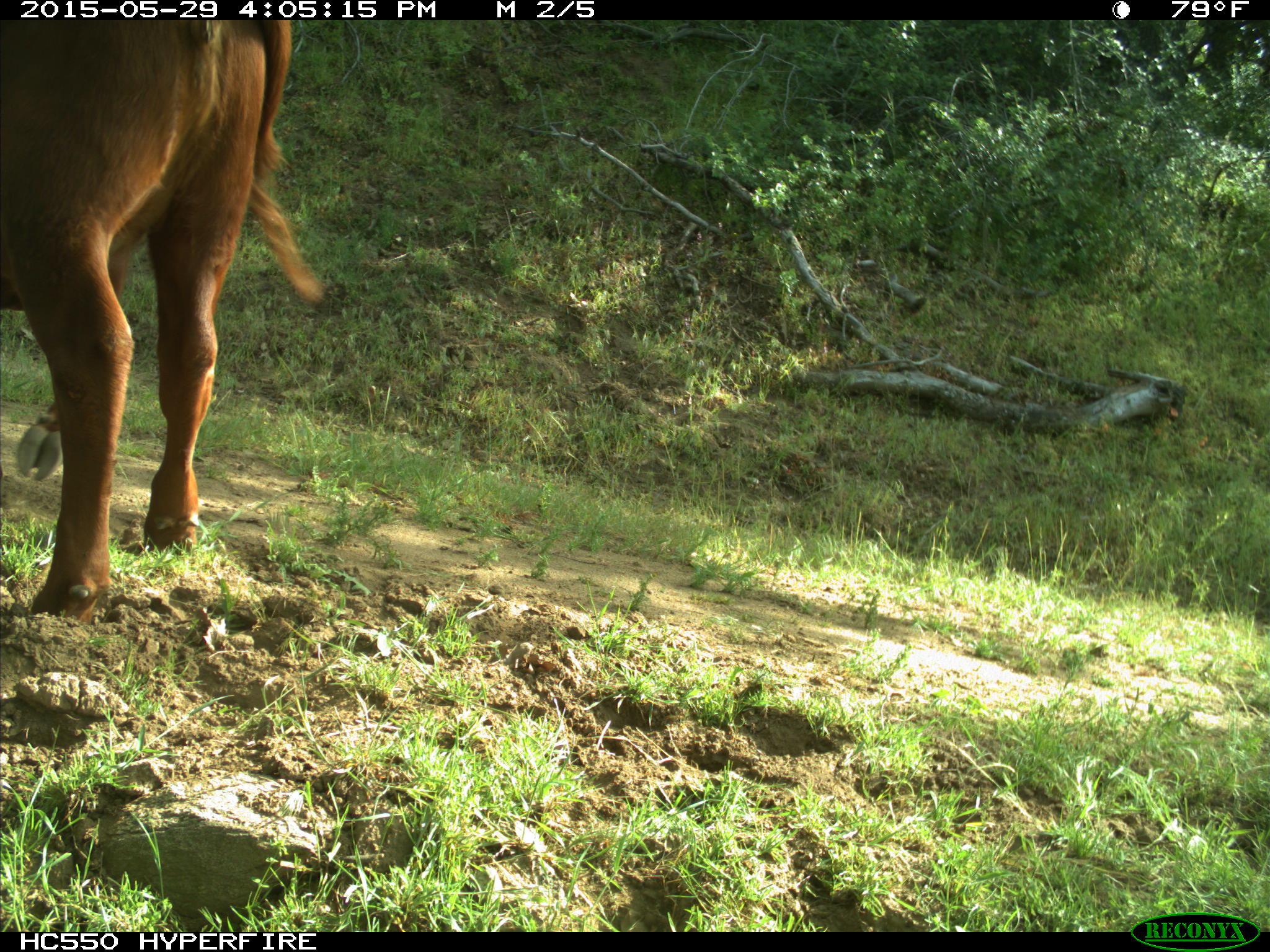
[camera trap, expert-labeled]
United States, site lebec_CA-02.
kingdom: Animalia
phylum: Chordata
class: Mammalia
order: Artiodactyla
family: Bovidae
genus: Bos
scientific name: Bos taurus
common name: domestic cow